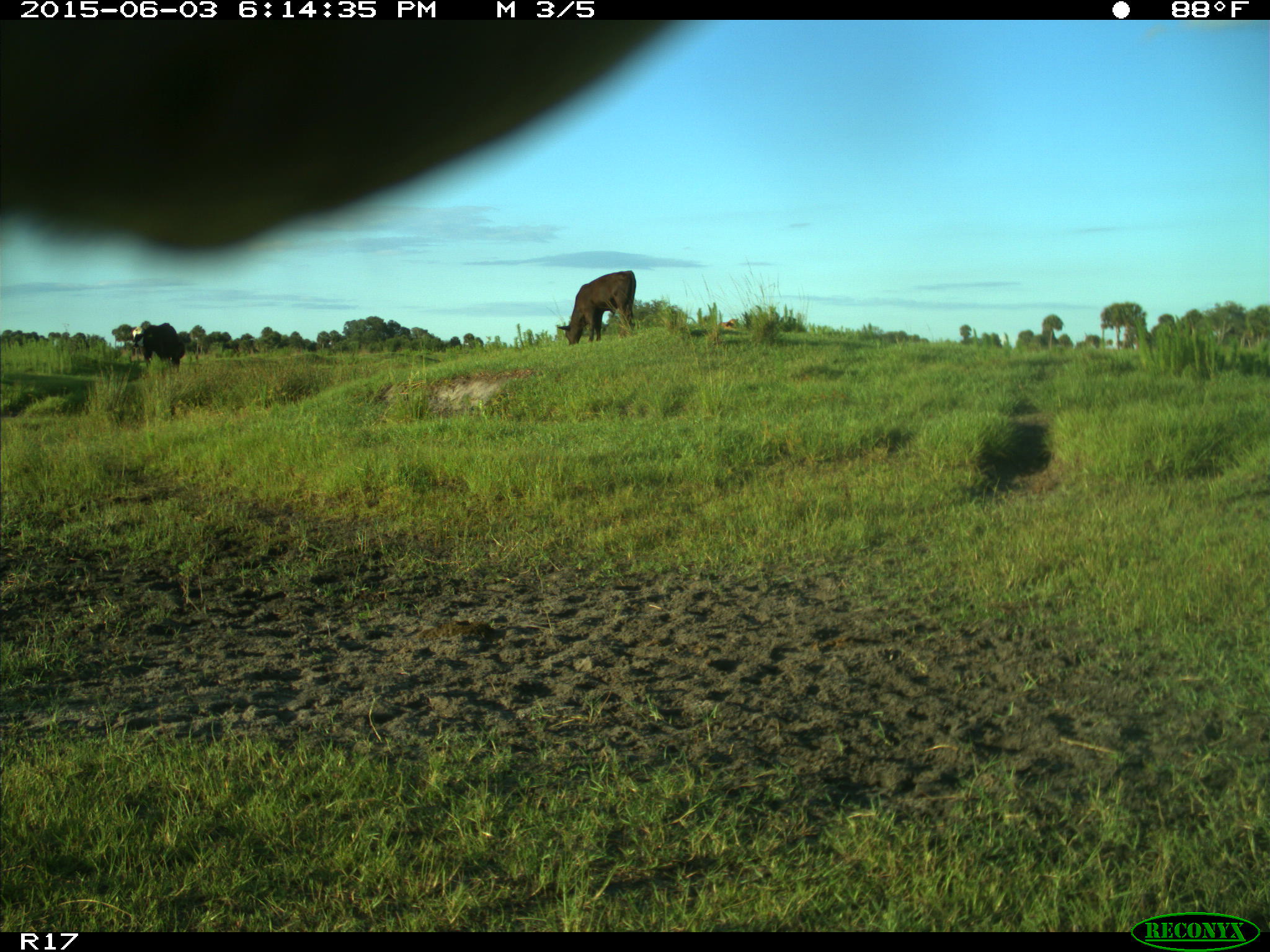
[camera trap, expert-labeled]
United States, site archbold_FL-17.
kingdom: Animalia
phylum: Chordata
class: Mammalia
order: Artiodactyla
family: Bovidae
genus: Bos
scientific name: Bos taurus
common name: domestic cow